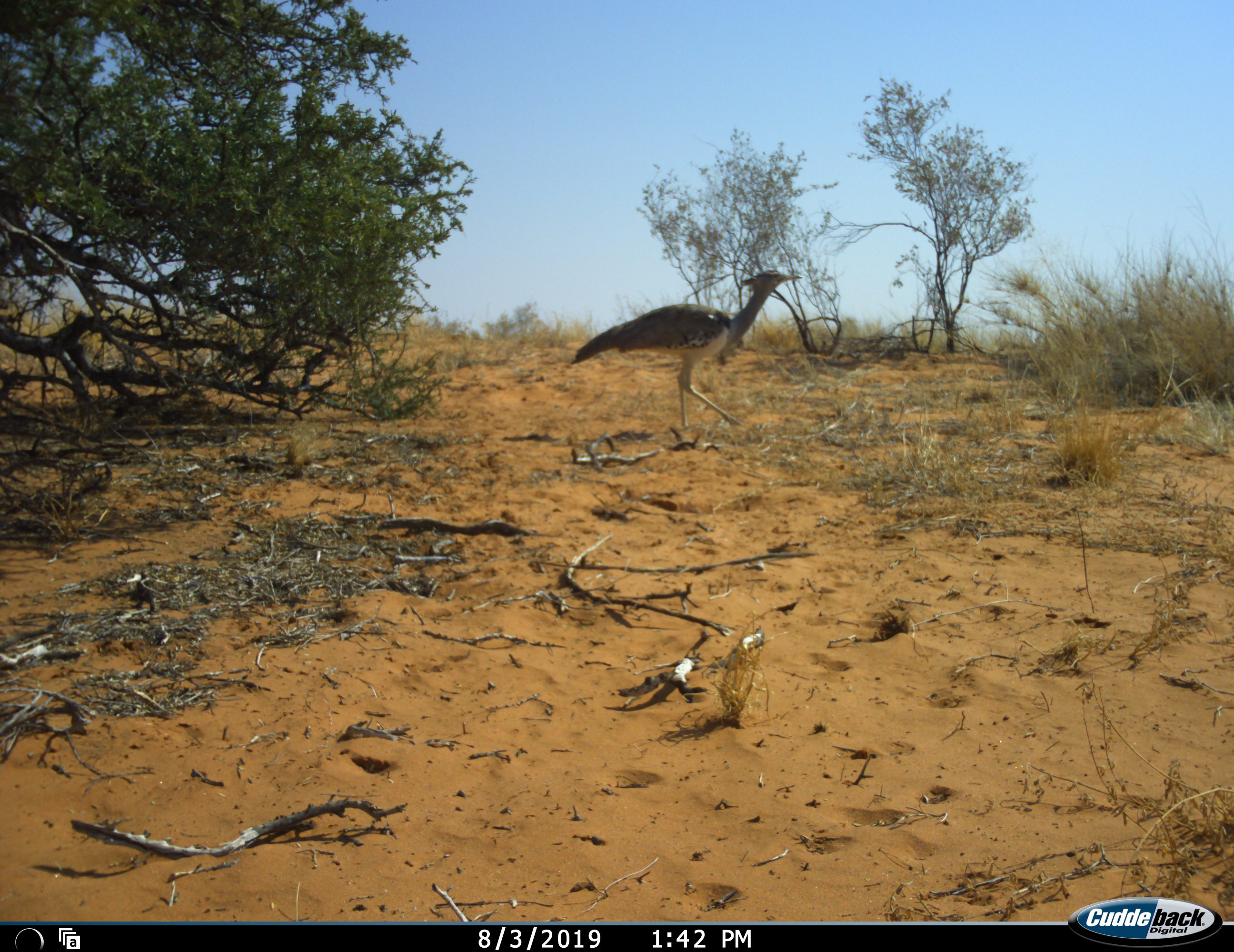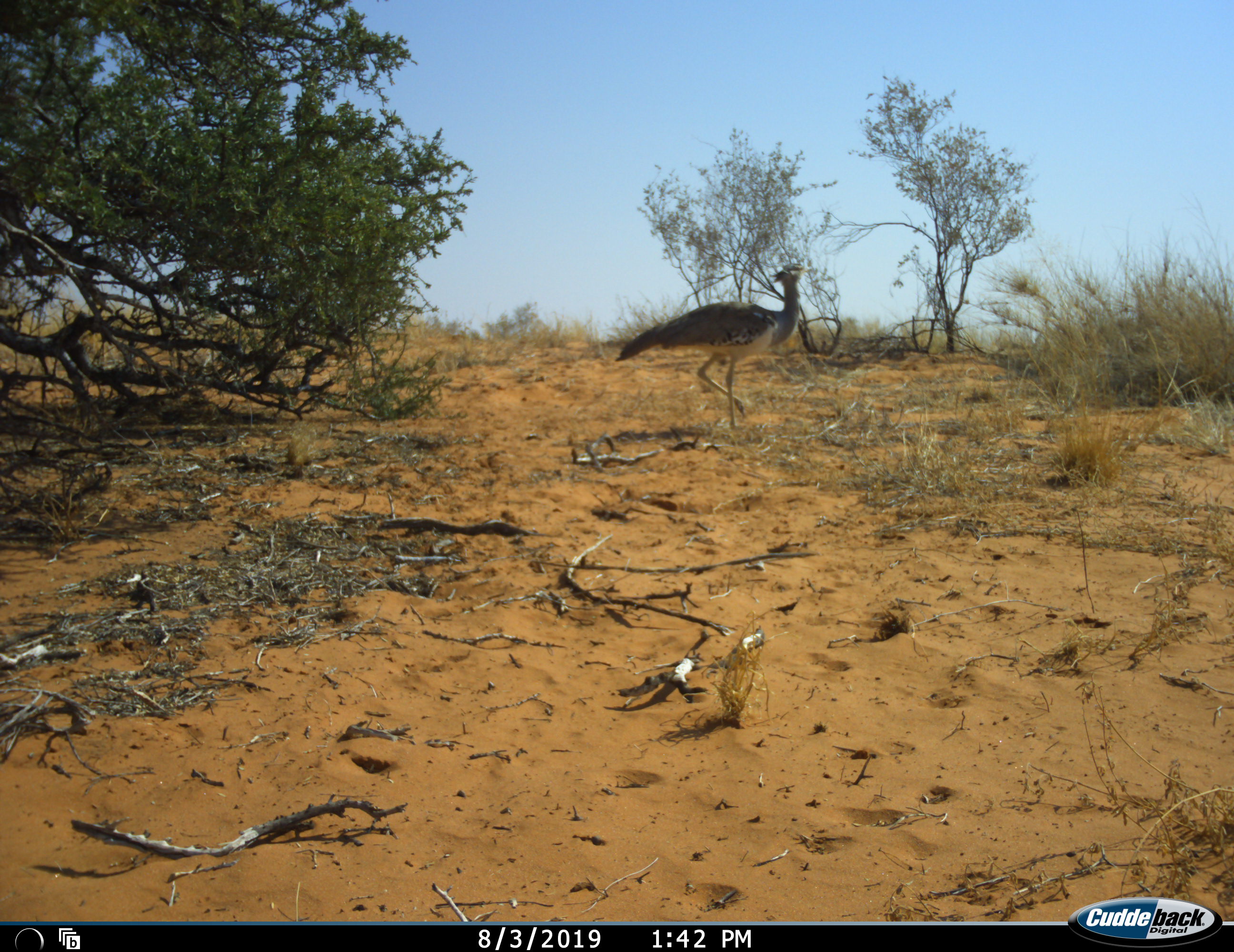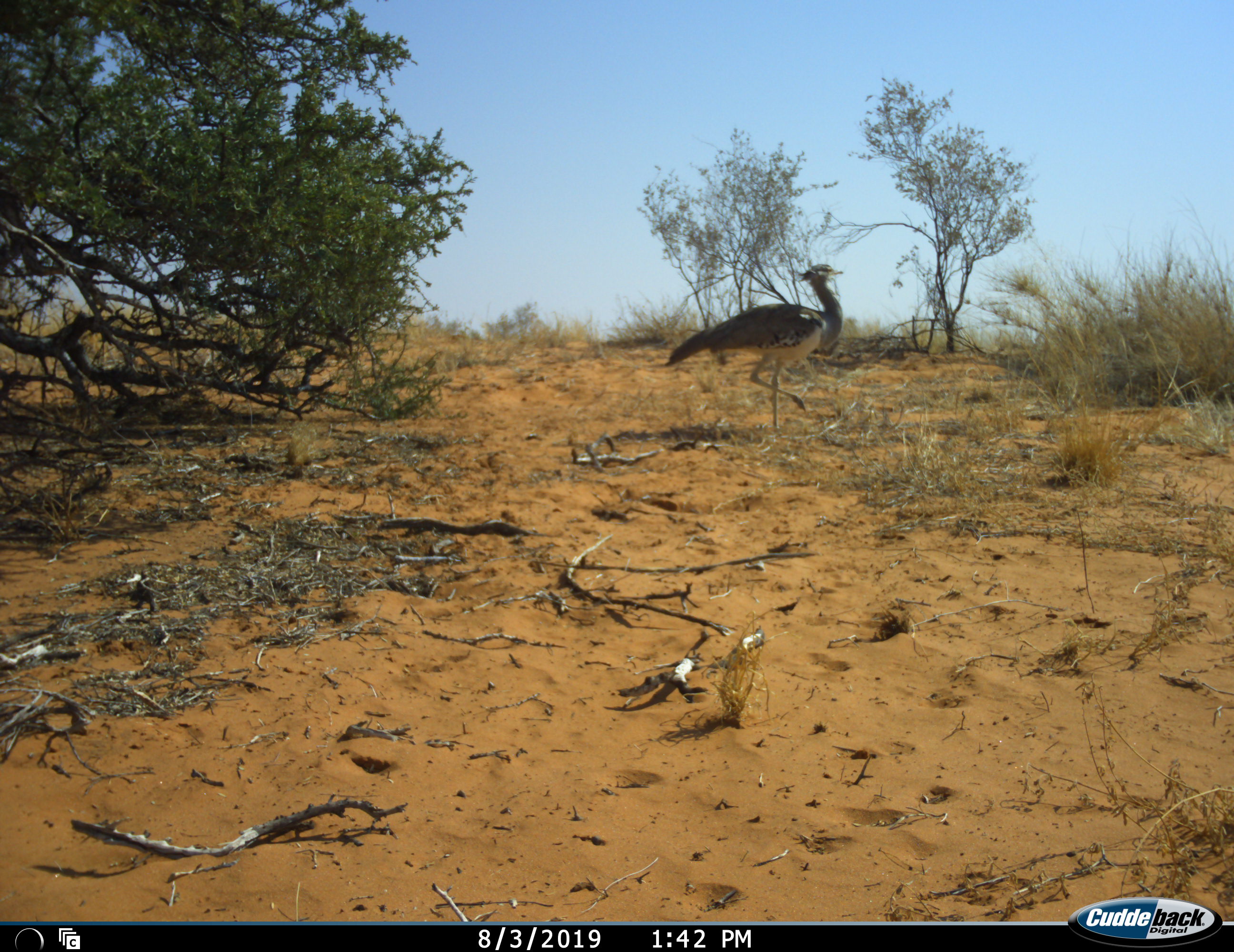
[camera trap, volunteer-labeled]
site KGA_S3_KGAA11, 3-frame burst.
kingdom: Animalia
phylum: Chordata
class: Aves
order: Otidiformes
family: Otididae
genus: Ardeotis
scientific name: Ardeotis kori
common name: kori bustard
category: bustardkori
Bustardkori (kori bustard) (Ardeotis kori), count 1. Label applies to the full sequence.